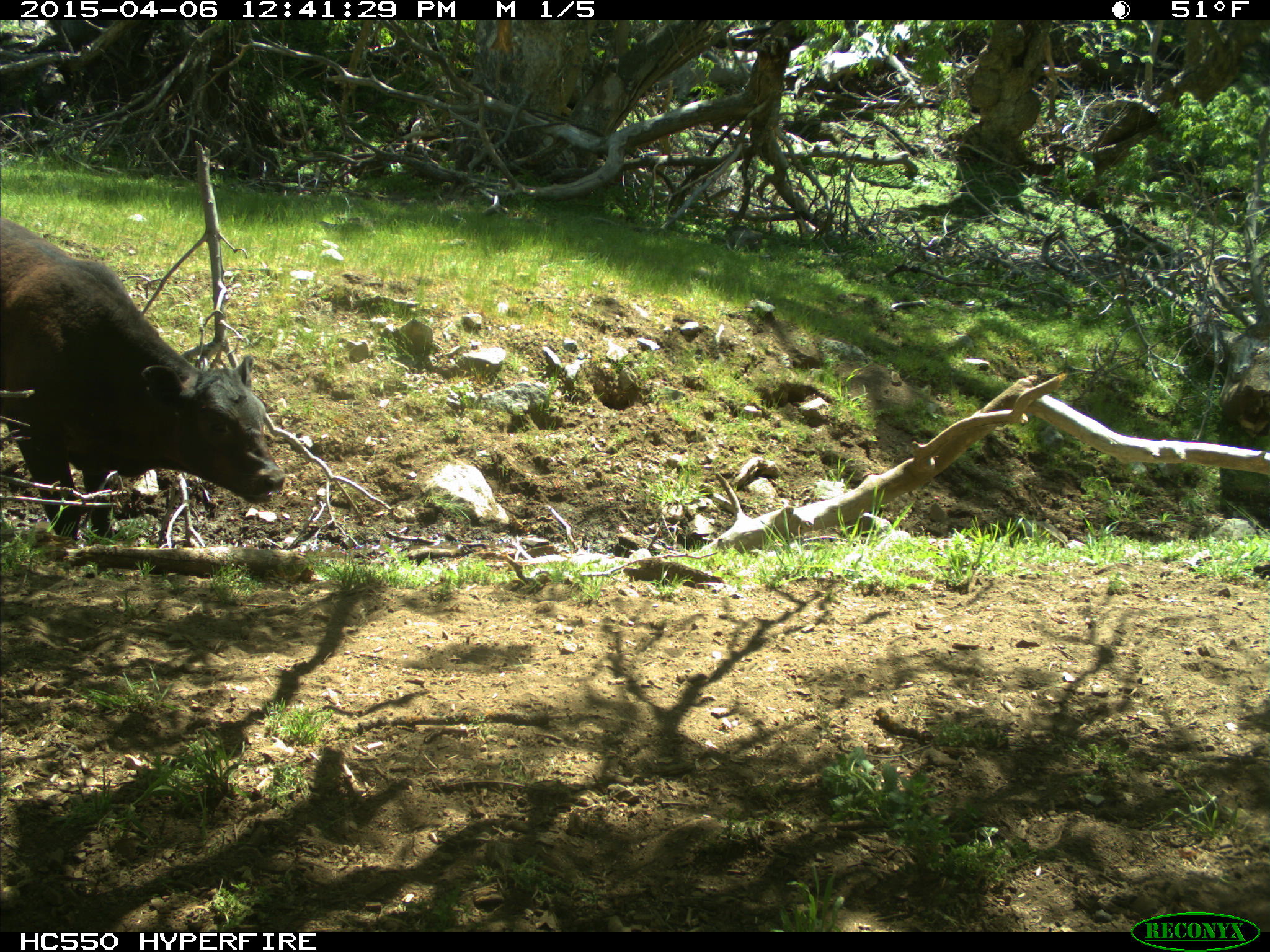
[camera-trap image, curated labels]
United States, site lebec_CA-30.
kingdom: Animalia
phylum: Chordata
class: Mammalia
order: Artiodactyla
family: Bovidae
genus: Bos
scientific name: Bos taurus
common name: domestic cow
Bos taurus (domestic cow).